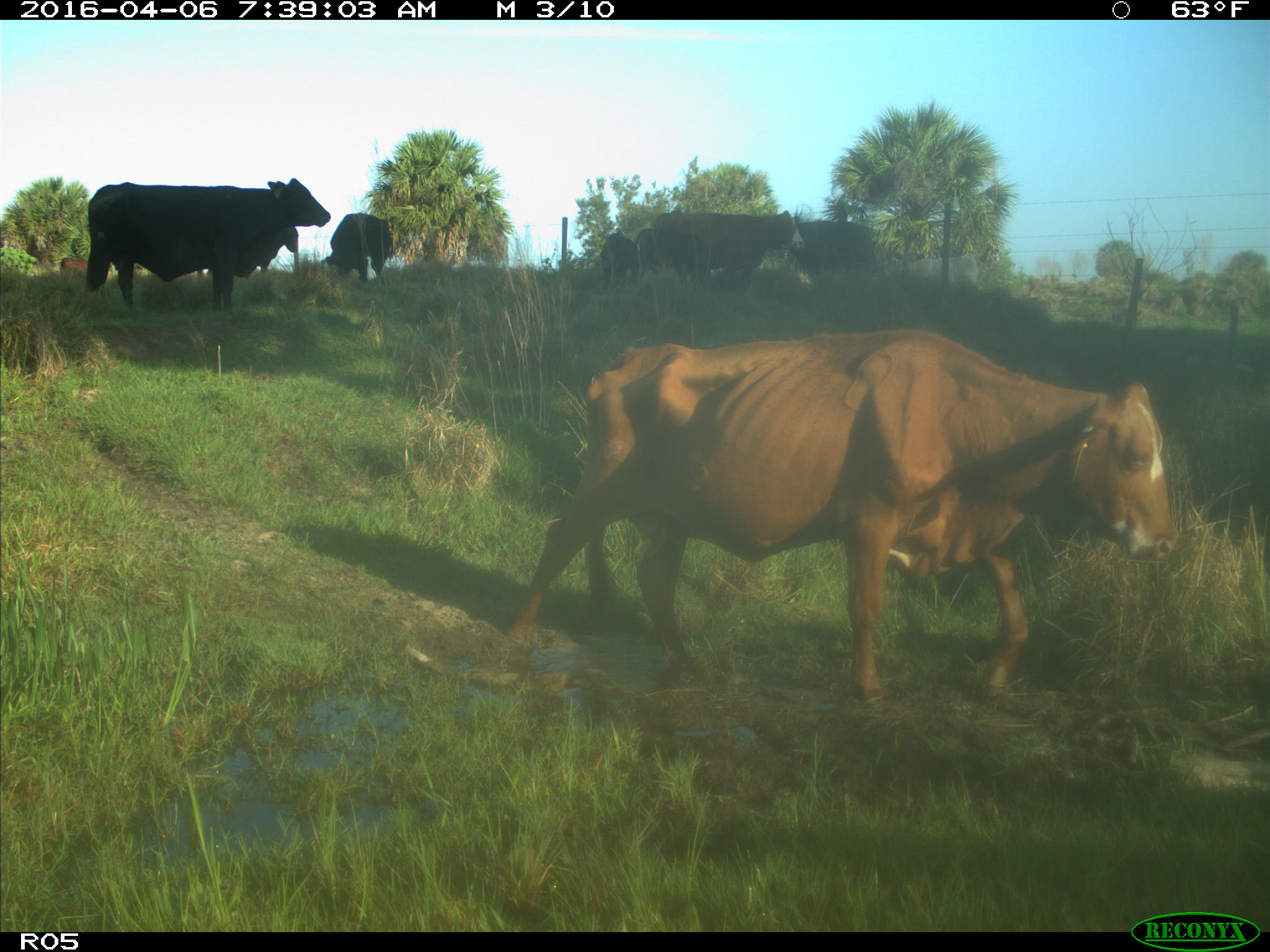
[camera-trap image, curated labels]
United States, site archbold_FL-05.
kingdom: Animalia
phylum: Chordata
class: Mammalia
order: Artiodactyla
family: Bovidae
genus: Bos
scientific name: Bos taurus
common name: domestic cow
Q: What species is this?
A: Bos taurus (domestic cow).